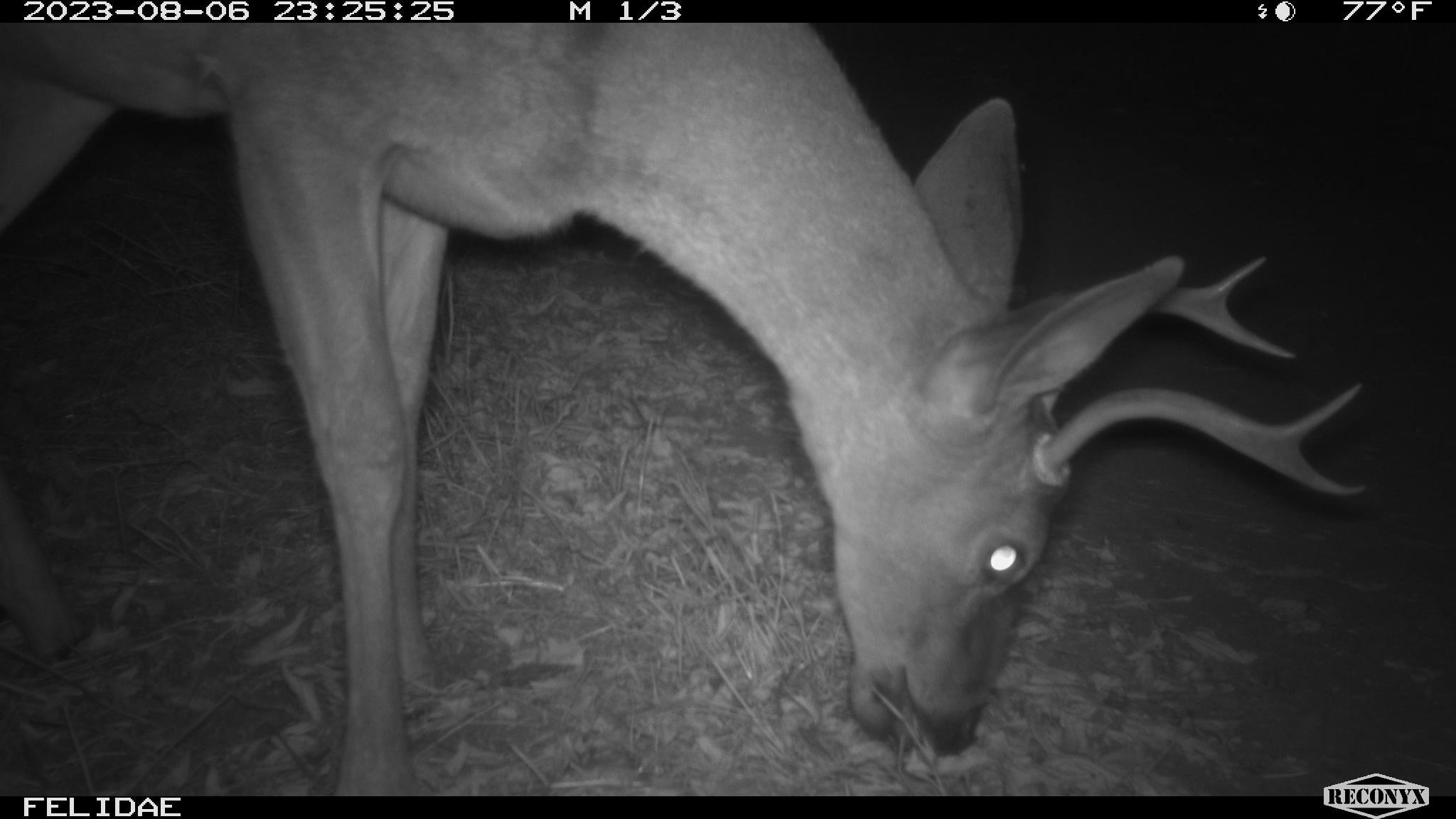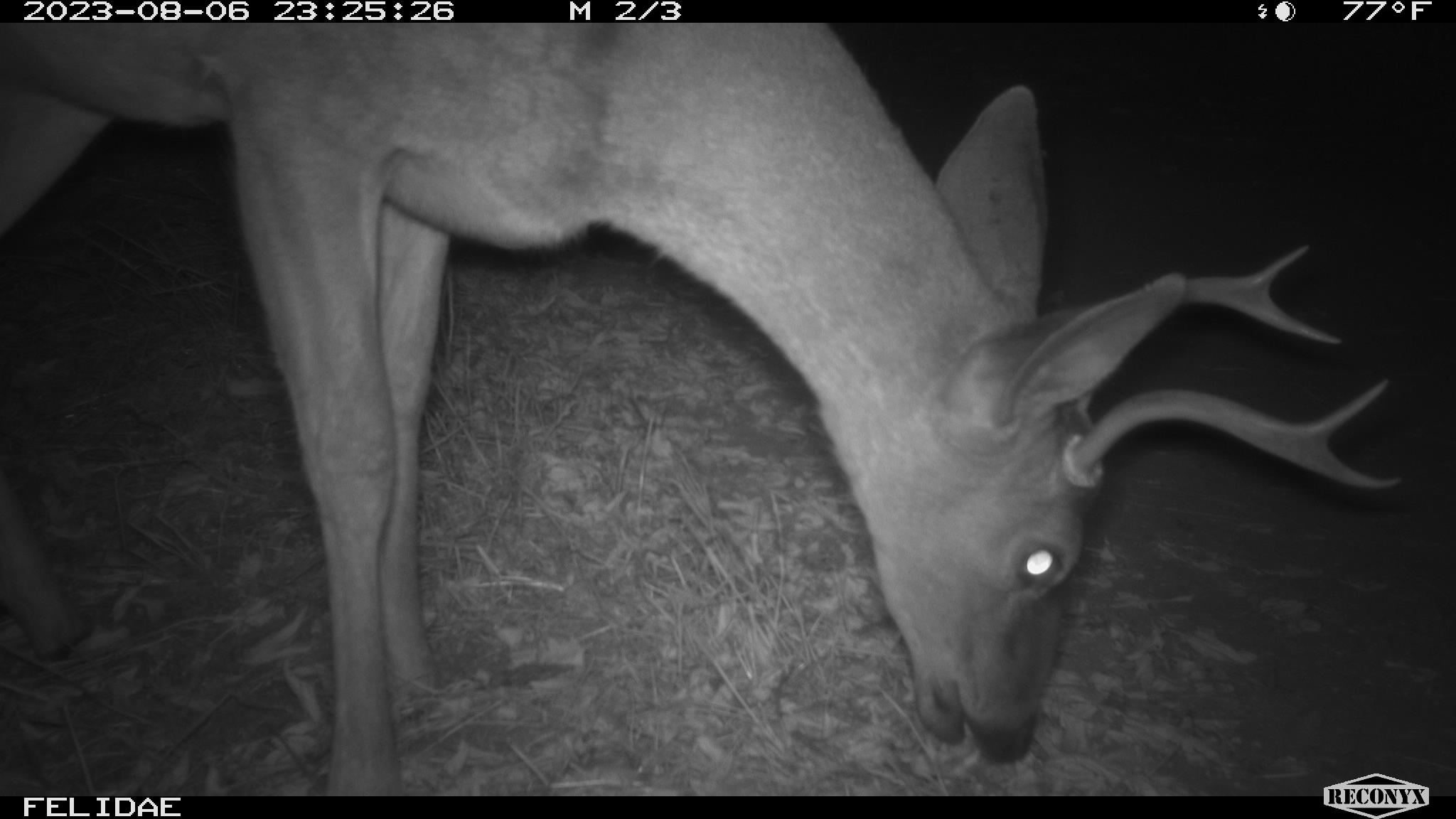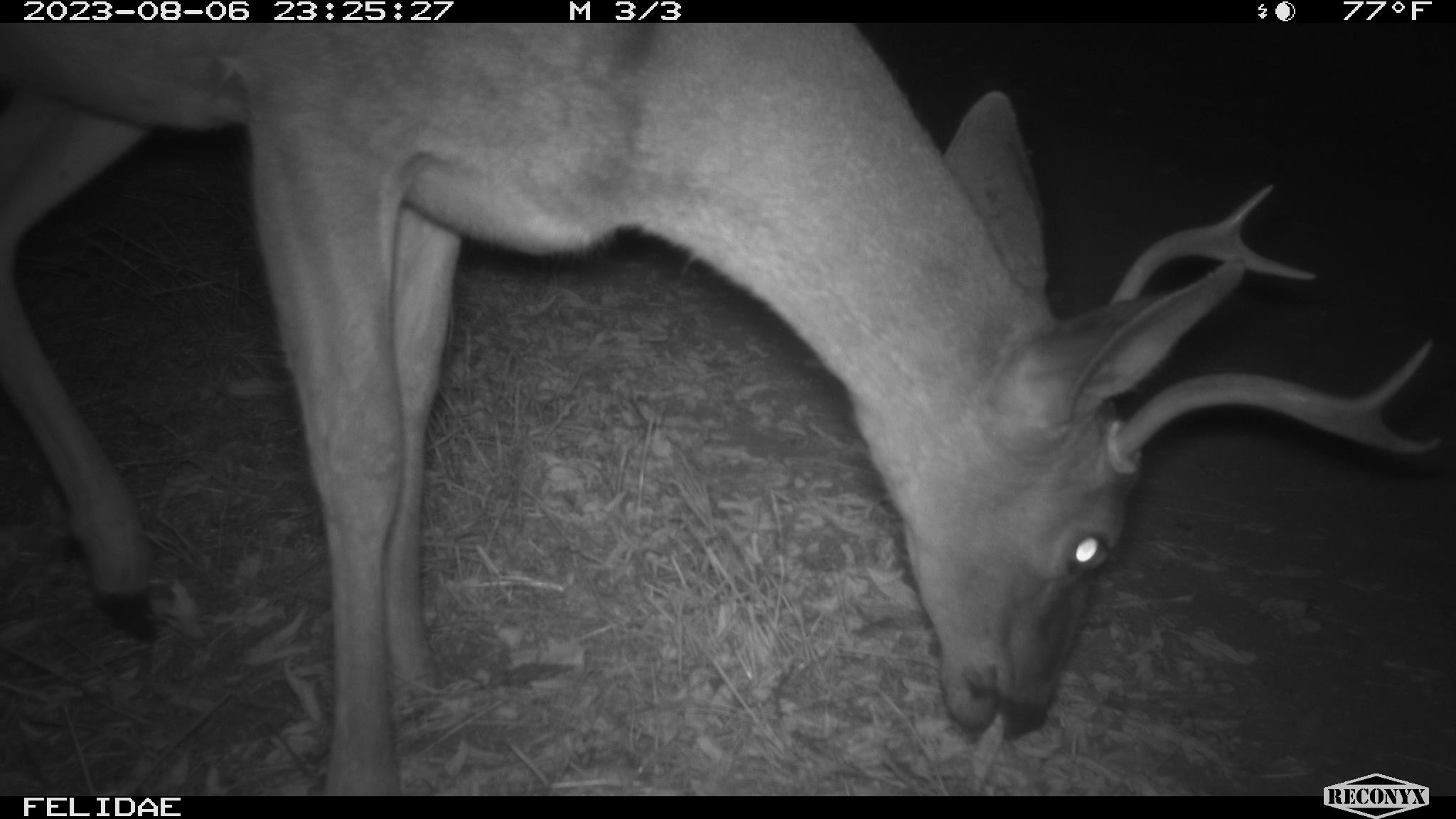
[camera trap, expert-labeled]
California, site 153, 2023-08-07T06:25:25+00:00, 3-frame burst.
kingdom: Animalia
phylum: Chordata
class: Mammalia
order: Artiodactyla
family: Cervidae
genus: Odocoileus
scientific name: Odocoileus hemionus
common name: mule deer